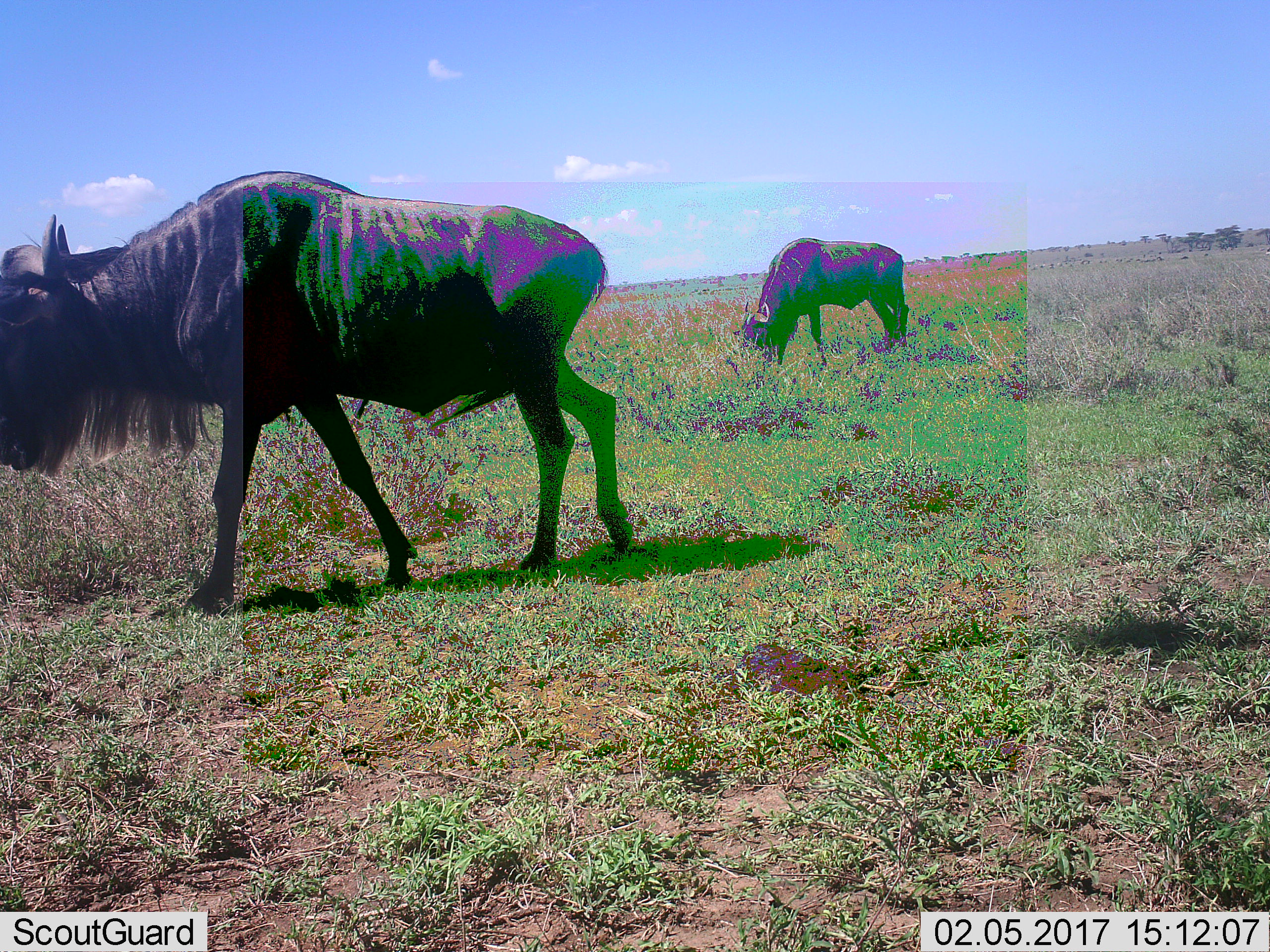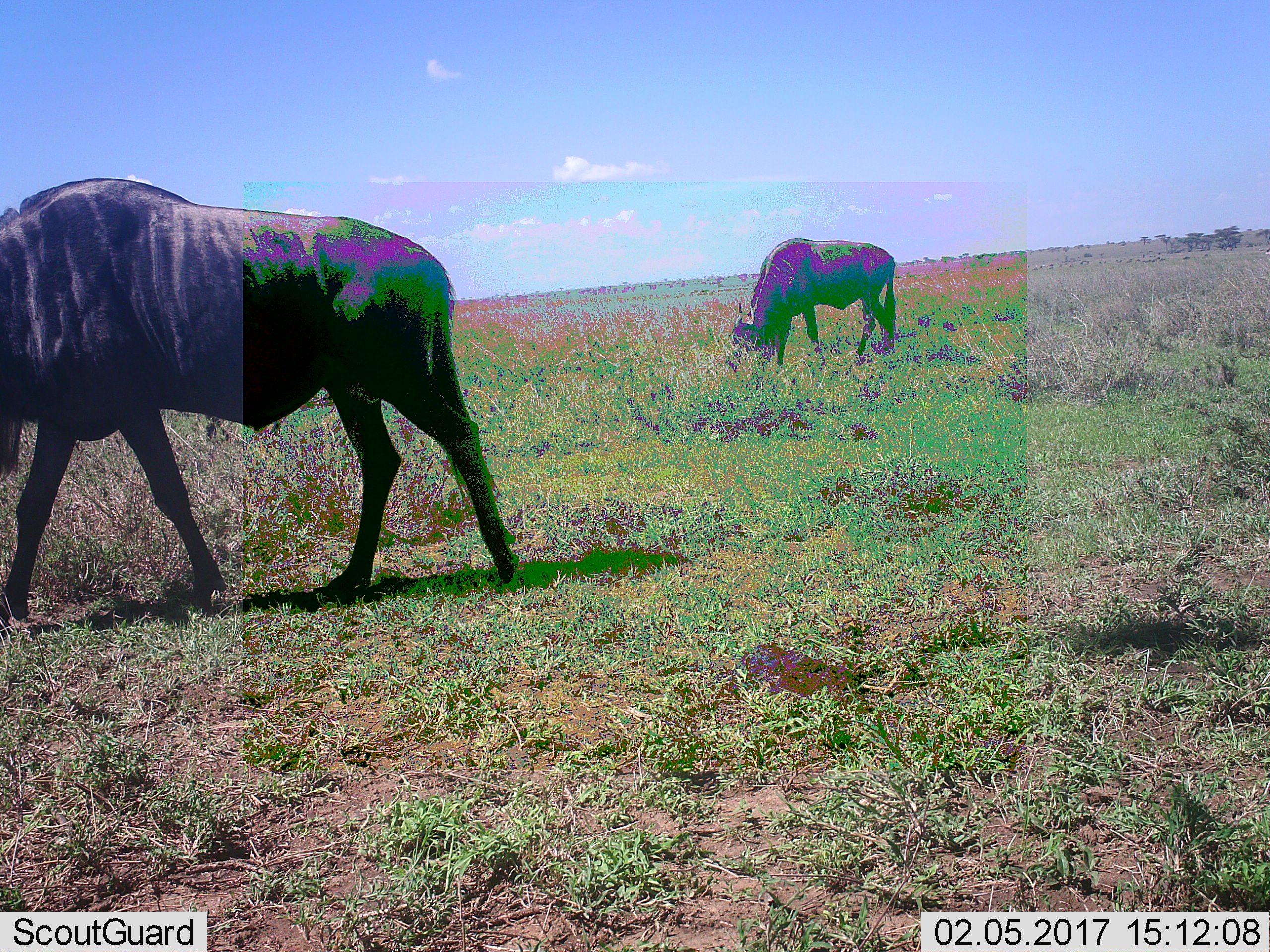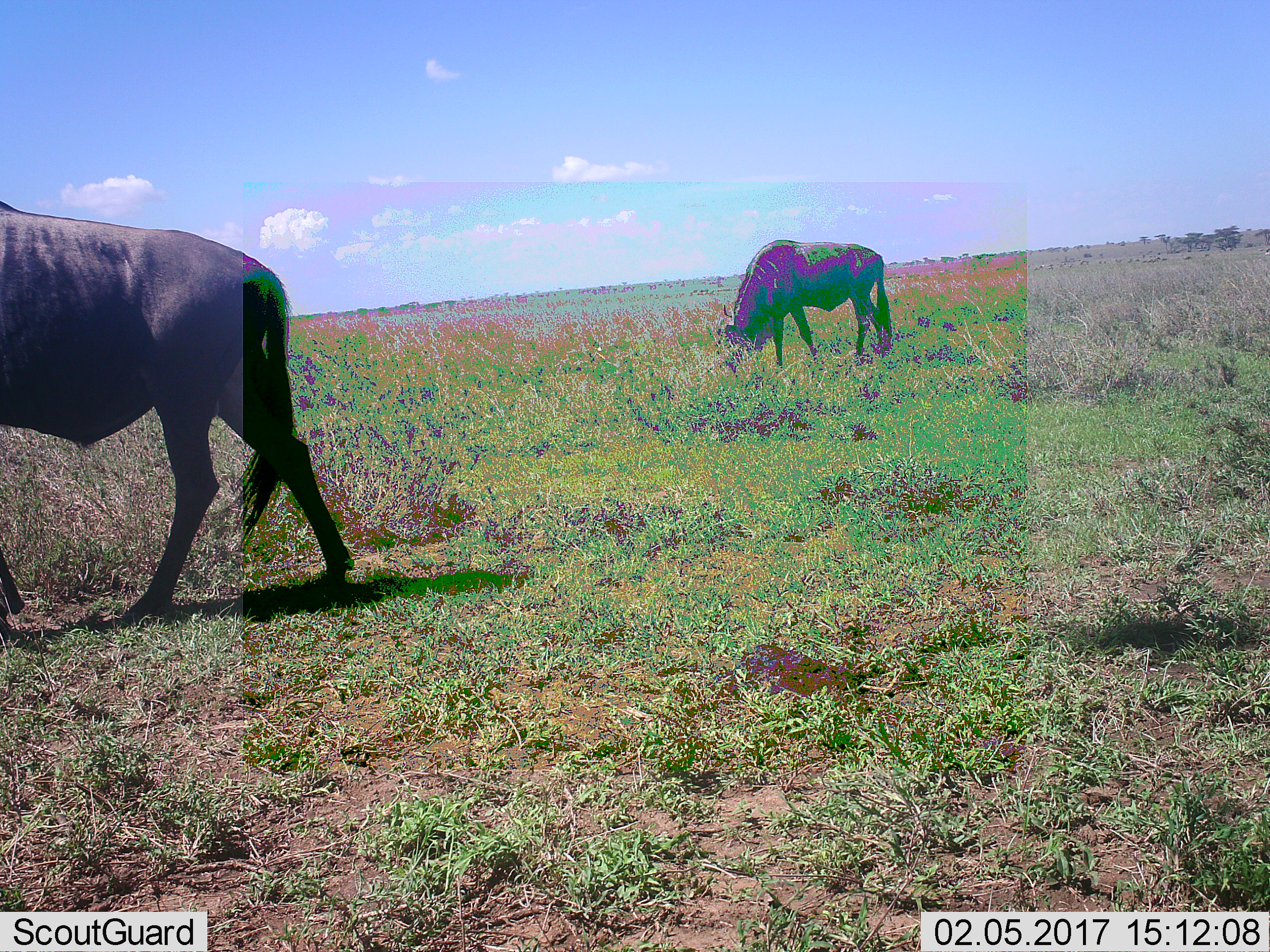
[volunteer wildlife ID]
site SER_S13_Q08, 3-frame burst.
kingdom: Animalia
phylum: Chordata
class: Mammalia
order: Artiodactyla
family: Bovidae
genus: Connochaetes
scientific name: Connochaetes taurinus taurinus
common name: blue wildebeest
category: wildebeestblue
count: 2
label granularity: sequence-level